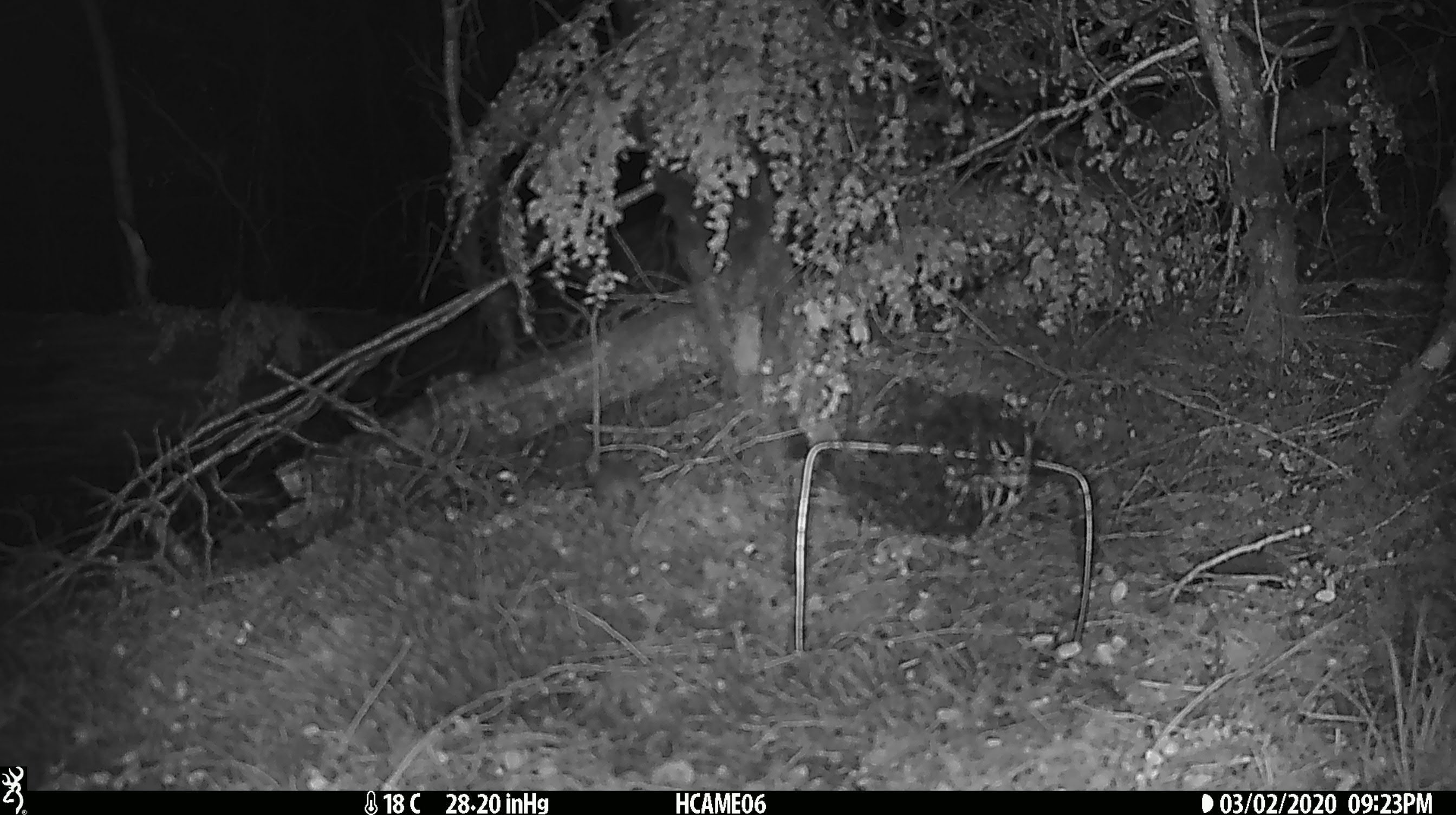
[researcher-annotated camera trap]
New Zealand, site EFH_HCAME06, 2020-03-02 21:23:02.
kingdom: Animalia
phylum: Chordata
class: Mammalia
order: Rodentia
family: Muridae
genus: Mus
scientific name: Mus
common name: mouse